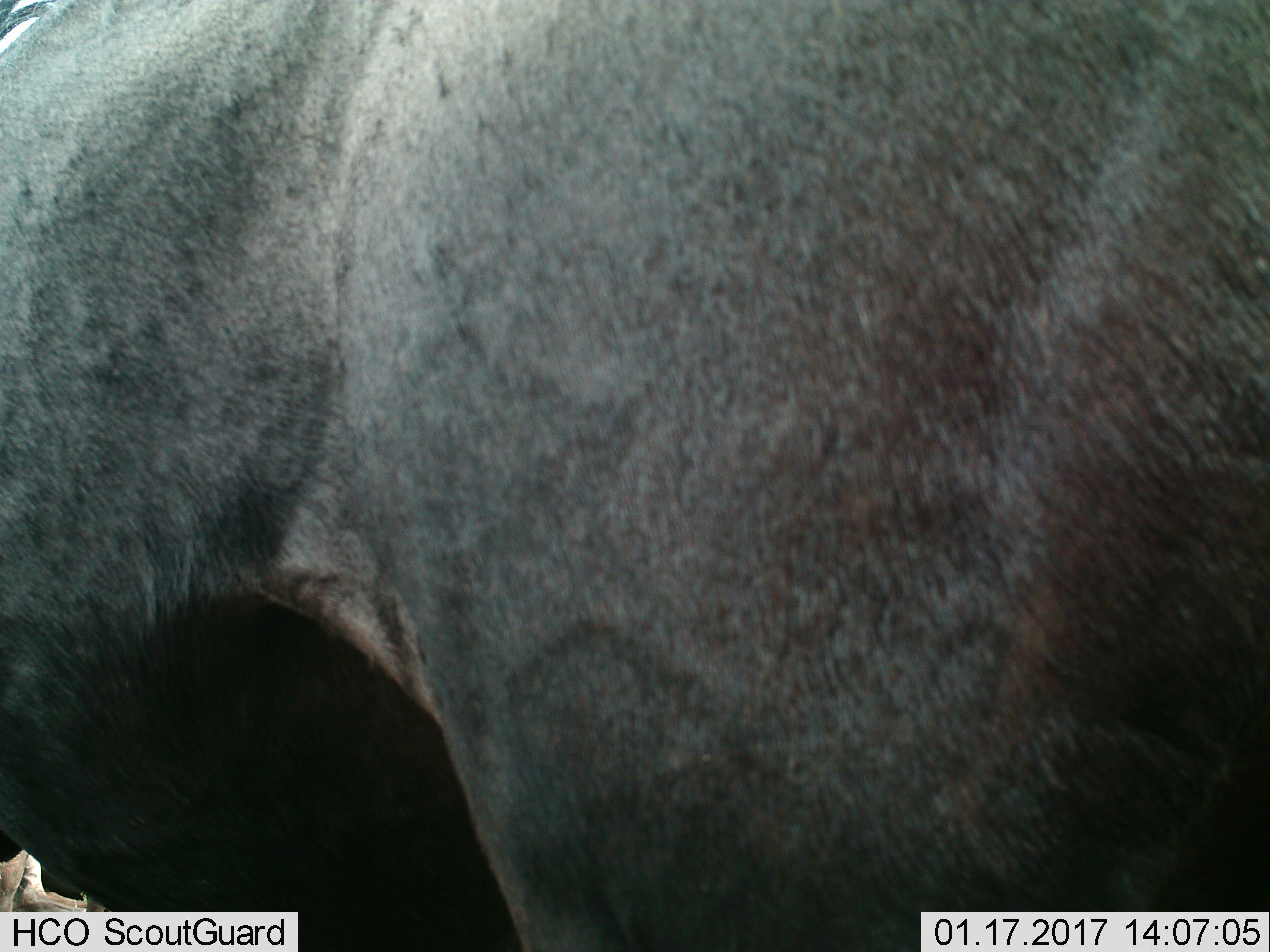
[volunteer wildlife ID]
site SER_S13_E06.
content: unidentified animal